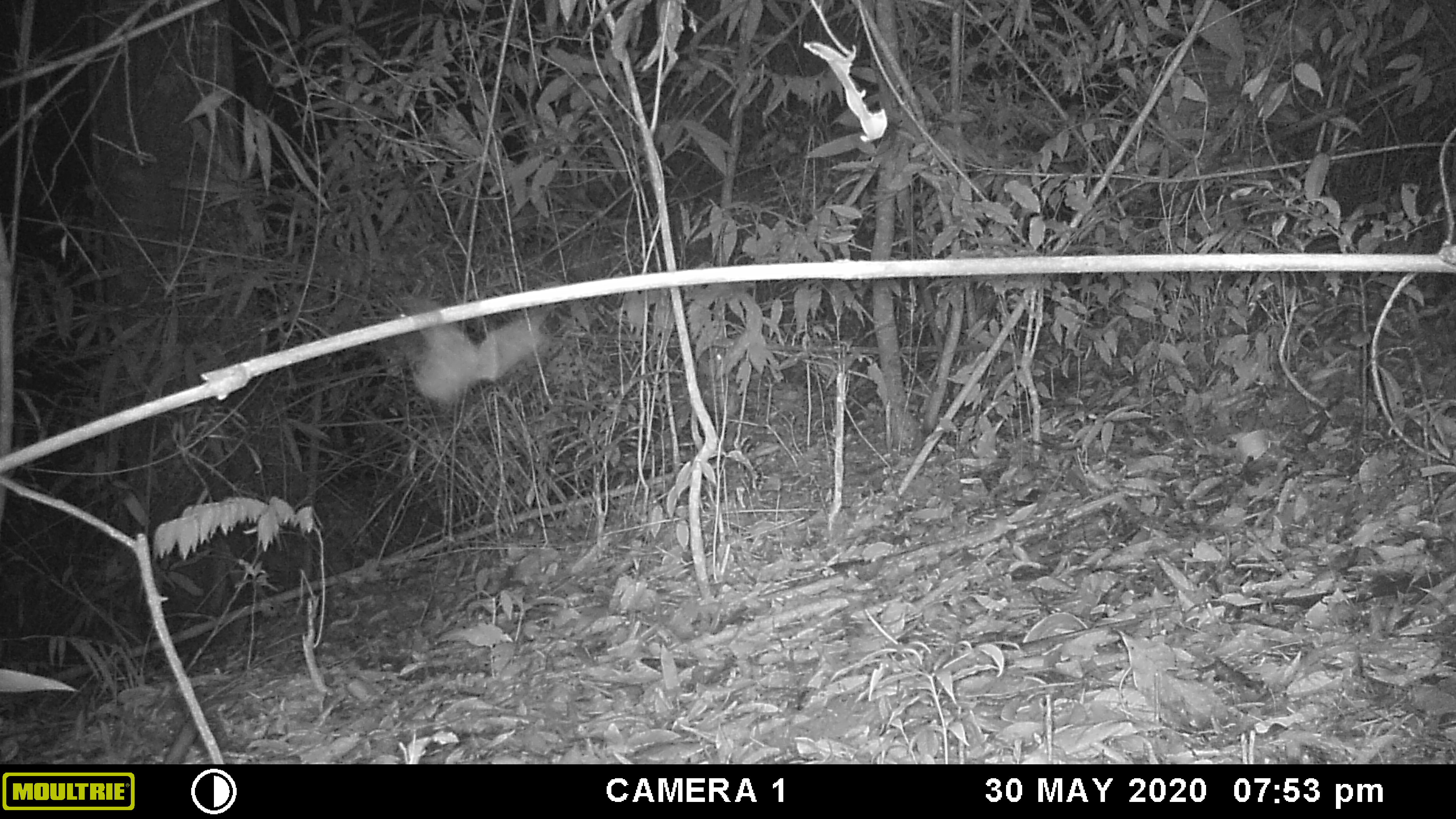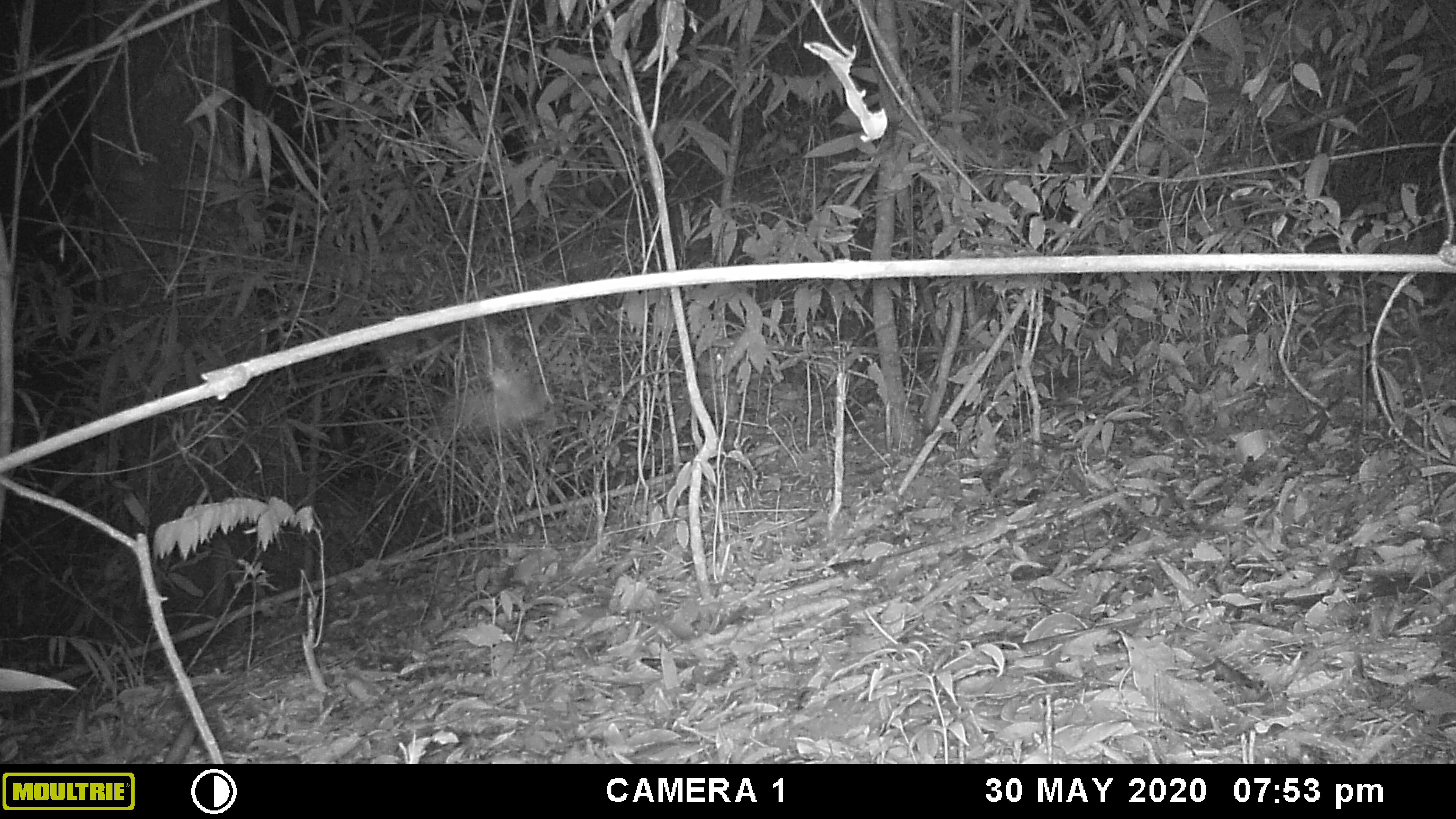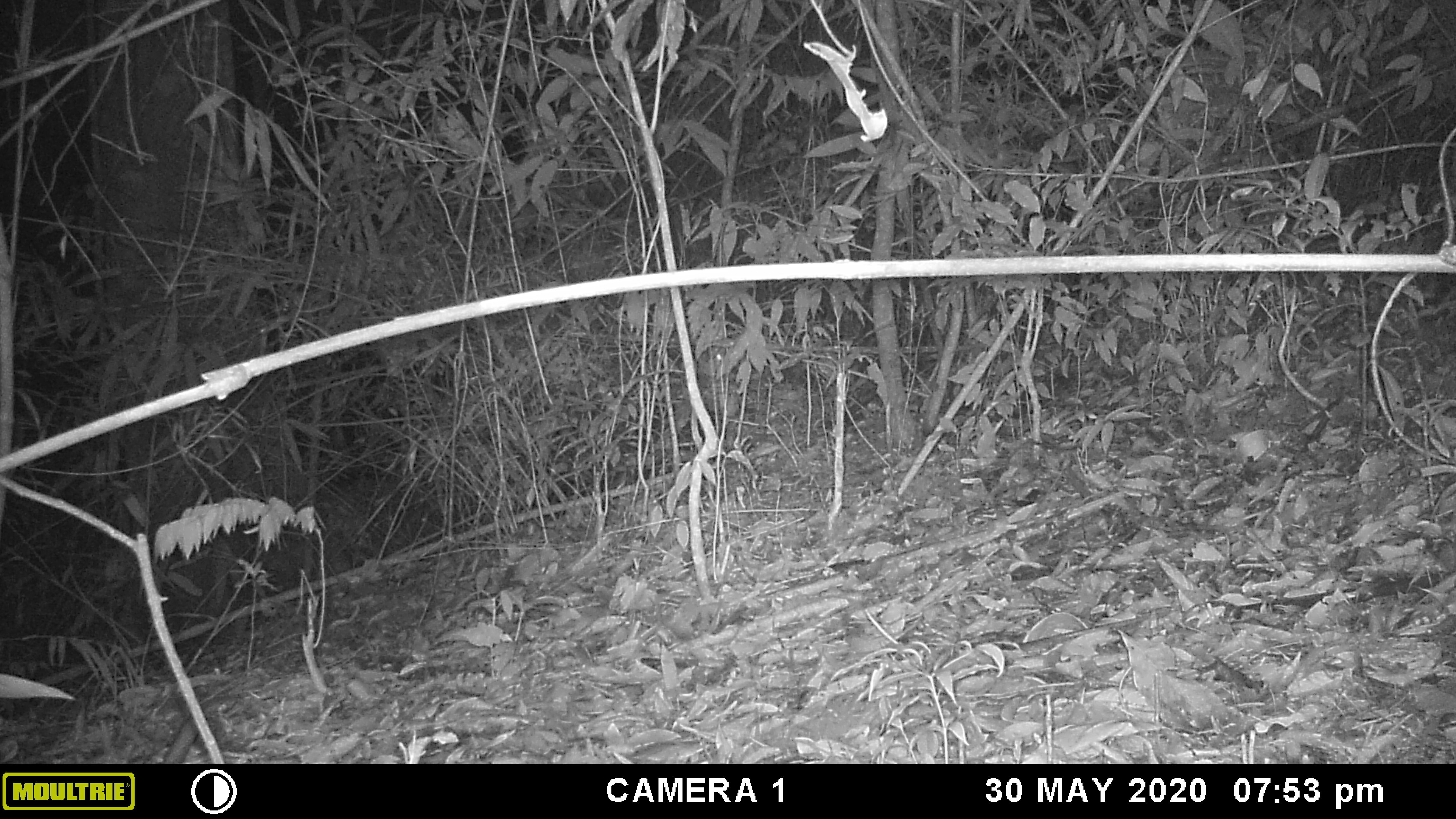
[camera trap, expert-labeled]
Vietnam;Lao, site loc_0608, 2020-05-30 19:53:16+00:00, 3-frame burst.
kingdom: Animalia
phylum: Chordata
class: Aves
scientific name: Aves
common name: bird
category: unidentified bird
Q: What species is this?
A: Unidentified bird (bird) (Aves).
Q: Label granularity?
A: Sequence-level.